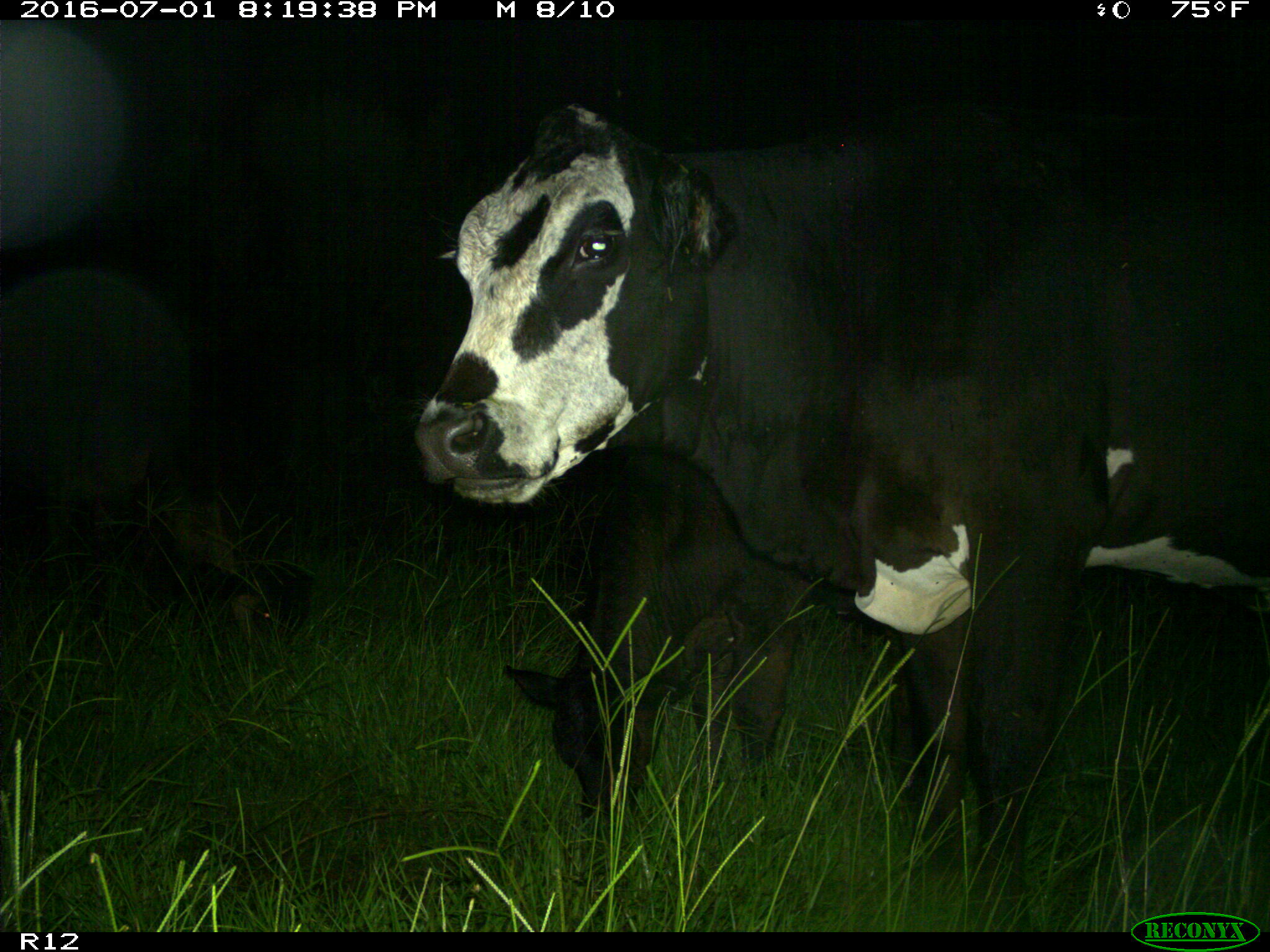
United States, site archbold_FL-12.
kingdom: Animalia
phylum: Chordata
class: Mammalia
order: Artiodactyla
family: Bovidae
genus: Bos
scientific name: Bos taurus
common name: domestic cow